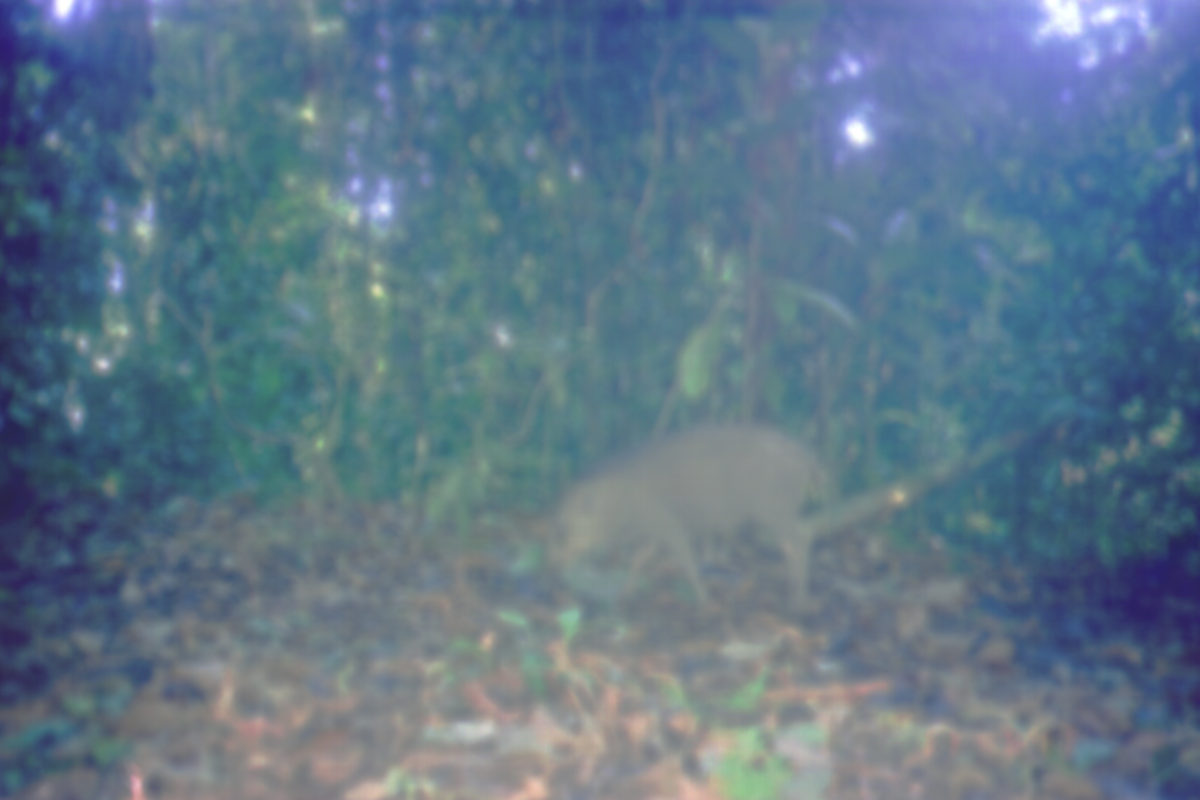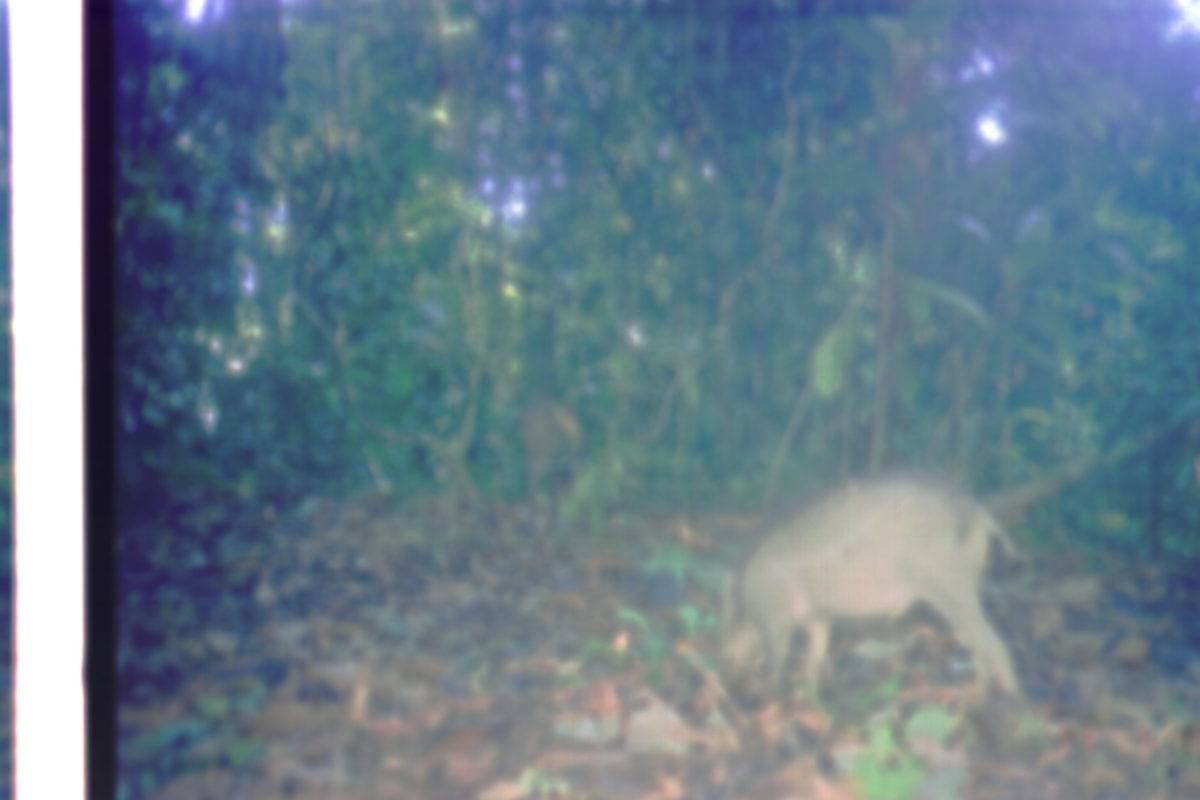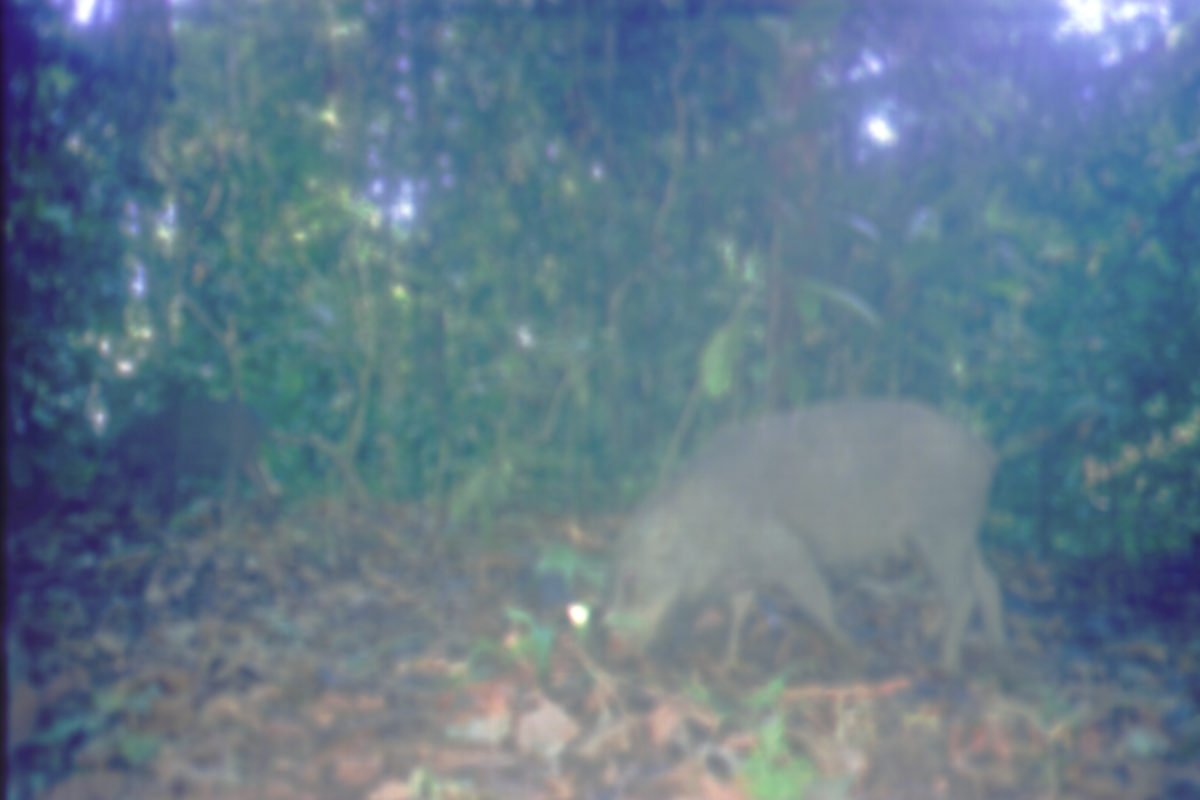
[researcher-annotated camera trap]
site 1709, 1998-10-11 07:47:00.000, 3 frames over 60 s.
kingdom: Animalia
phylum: Chordata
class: Mammalia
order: Artiodactyla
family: Suidae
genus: Sus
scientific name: Sus scrofa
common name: wild boar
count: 1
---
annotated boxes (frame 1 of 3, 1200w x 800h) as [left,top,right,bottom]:
sus scrofa: [540,417,844,618]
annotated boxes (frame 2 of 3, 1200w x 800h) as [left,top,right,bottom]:
sus scrofa: [719,475,1027,701]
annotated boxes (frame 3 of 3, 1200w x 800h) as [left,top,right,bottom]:
sus scrofa: [592,399,1001,678]; [117,400,284,521]